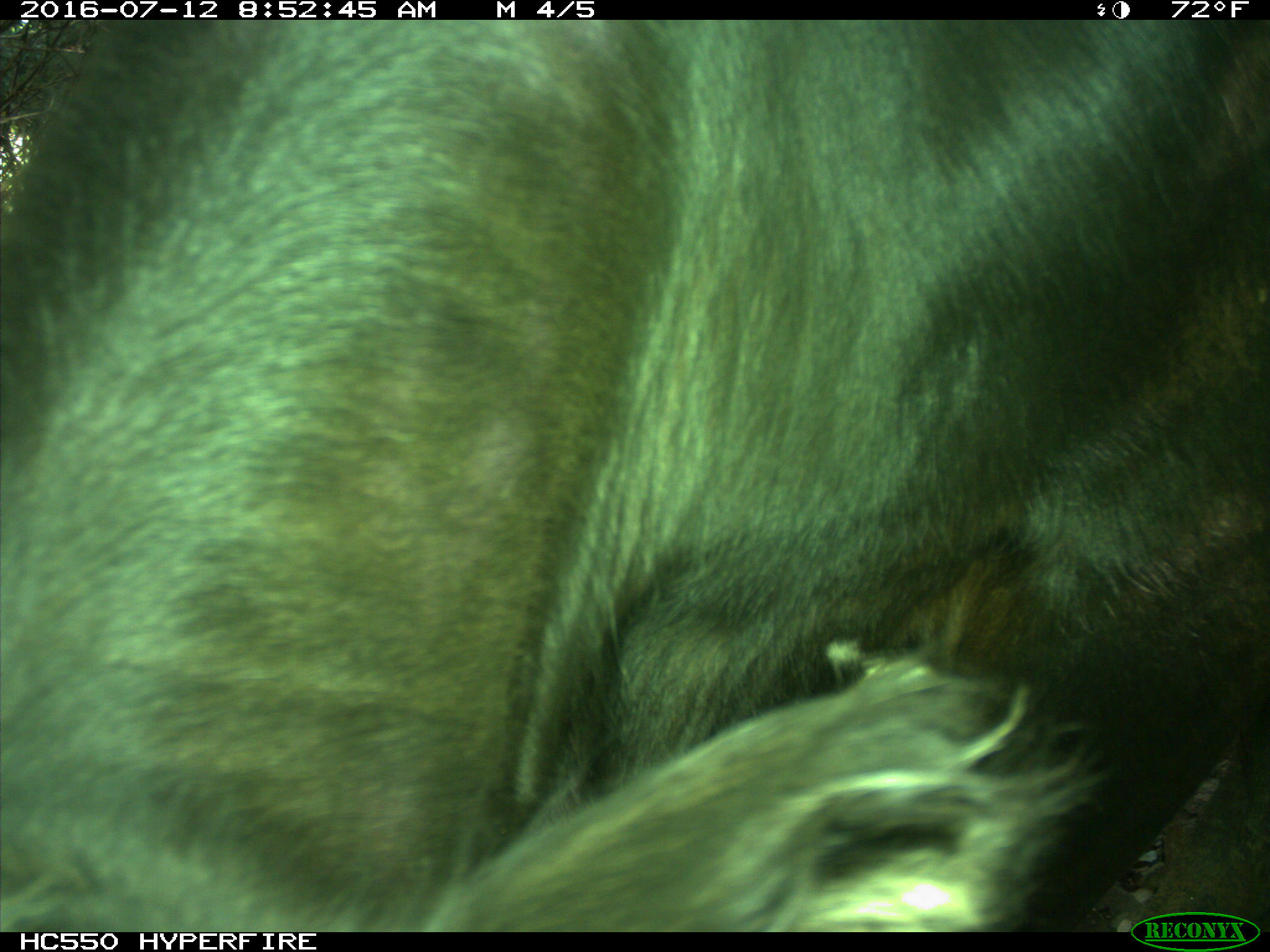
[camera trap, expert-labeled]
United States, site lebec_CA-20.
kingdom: Animalia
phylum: Chordata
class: Mammalia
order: Artiodactyla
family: Bovidae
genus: Bos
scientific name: Bos taurus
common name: domestic cow